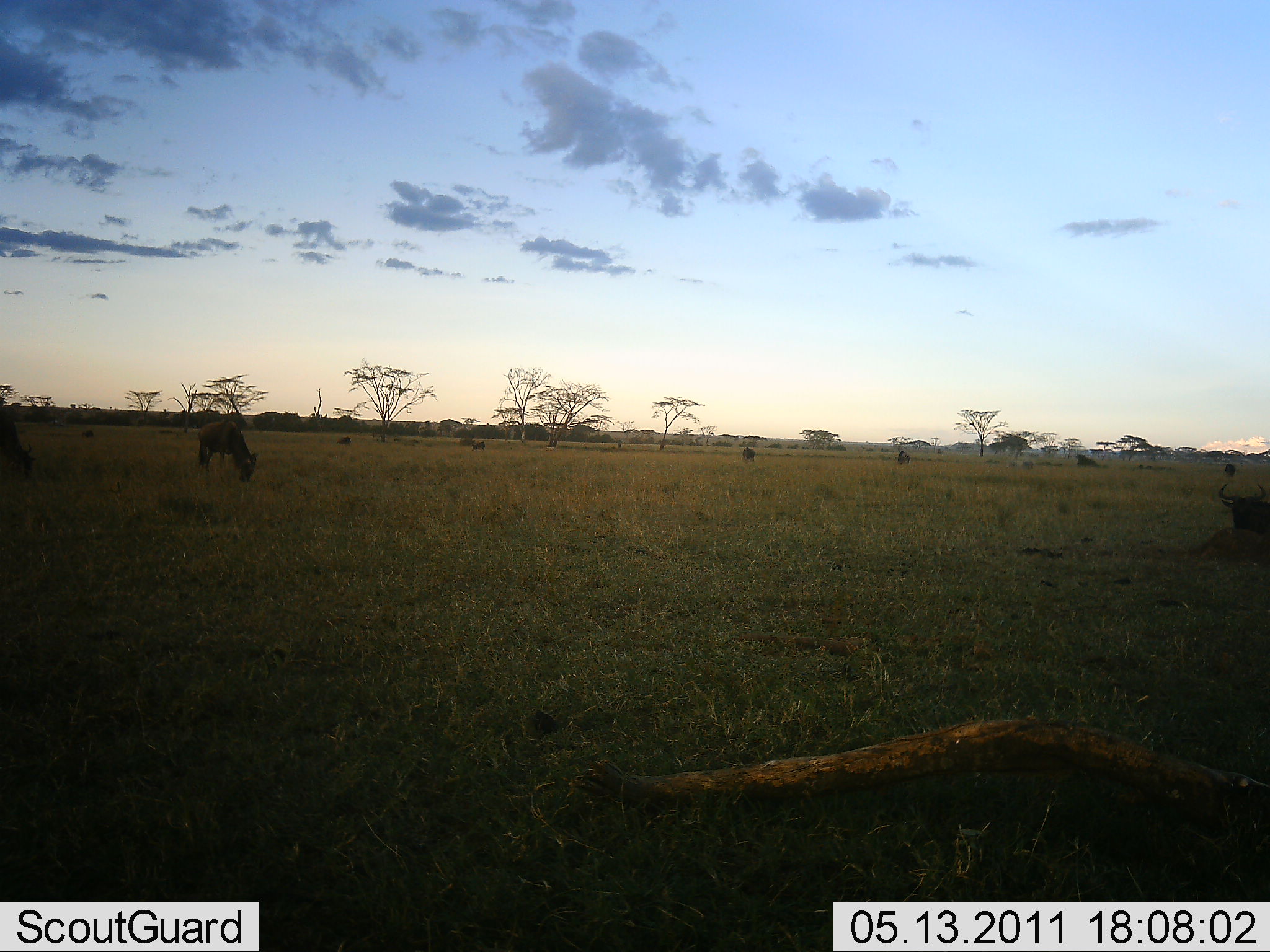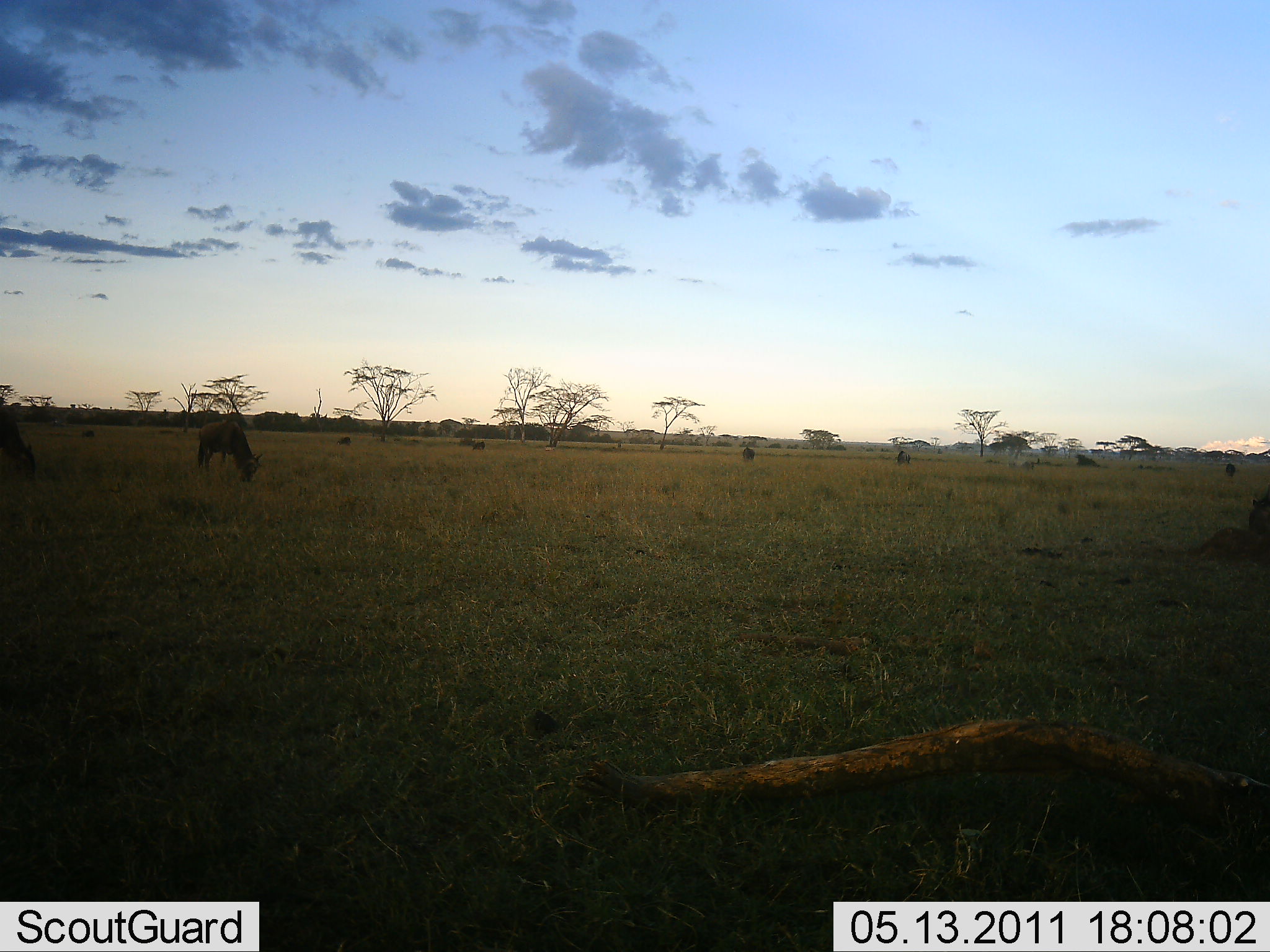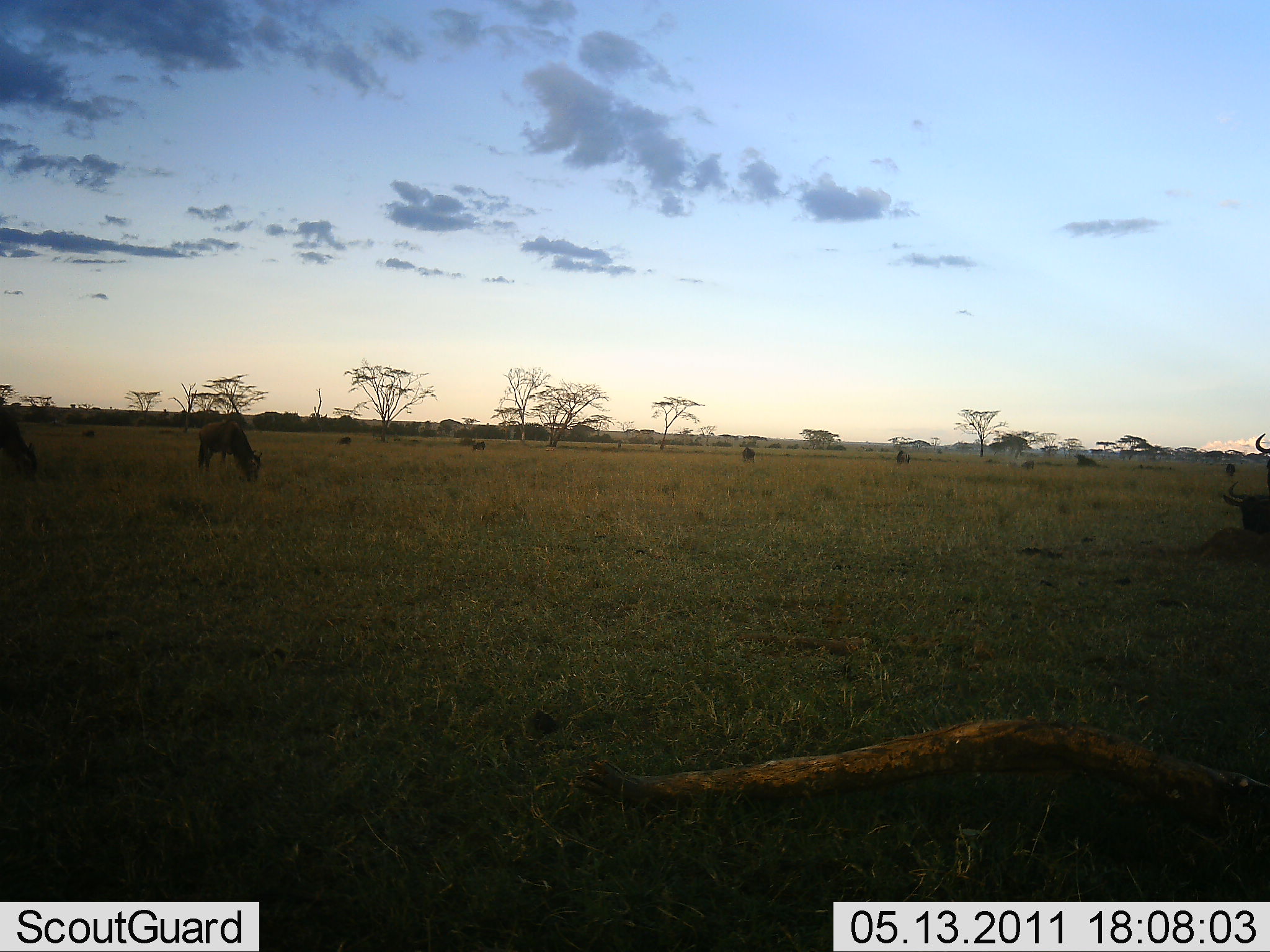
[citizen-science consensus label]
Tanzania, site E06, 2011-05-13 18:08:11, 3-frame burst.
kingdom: Animalia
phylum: Chordata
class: Mammalia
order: Artiodactyla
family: Bovidae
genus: Connochaetes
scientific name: Connochaetes taurinus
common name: blue wildebeest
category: wildebeest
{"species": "wildebeest (blue wildebeest) (Connochaetes taurinus)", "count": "3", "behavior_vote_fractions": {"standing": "38%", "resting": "23%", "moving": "15%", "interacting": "8%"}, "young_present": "0%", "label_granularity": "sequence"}